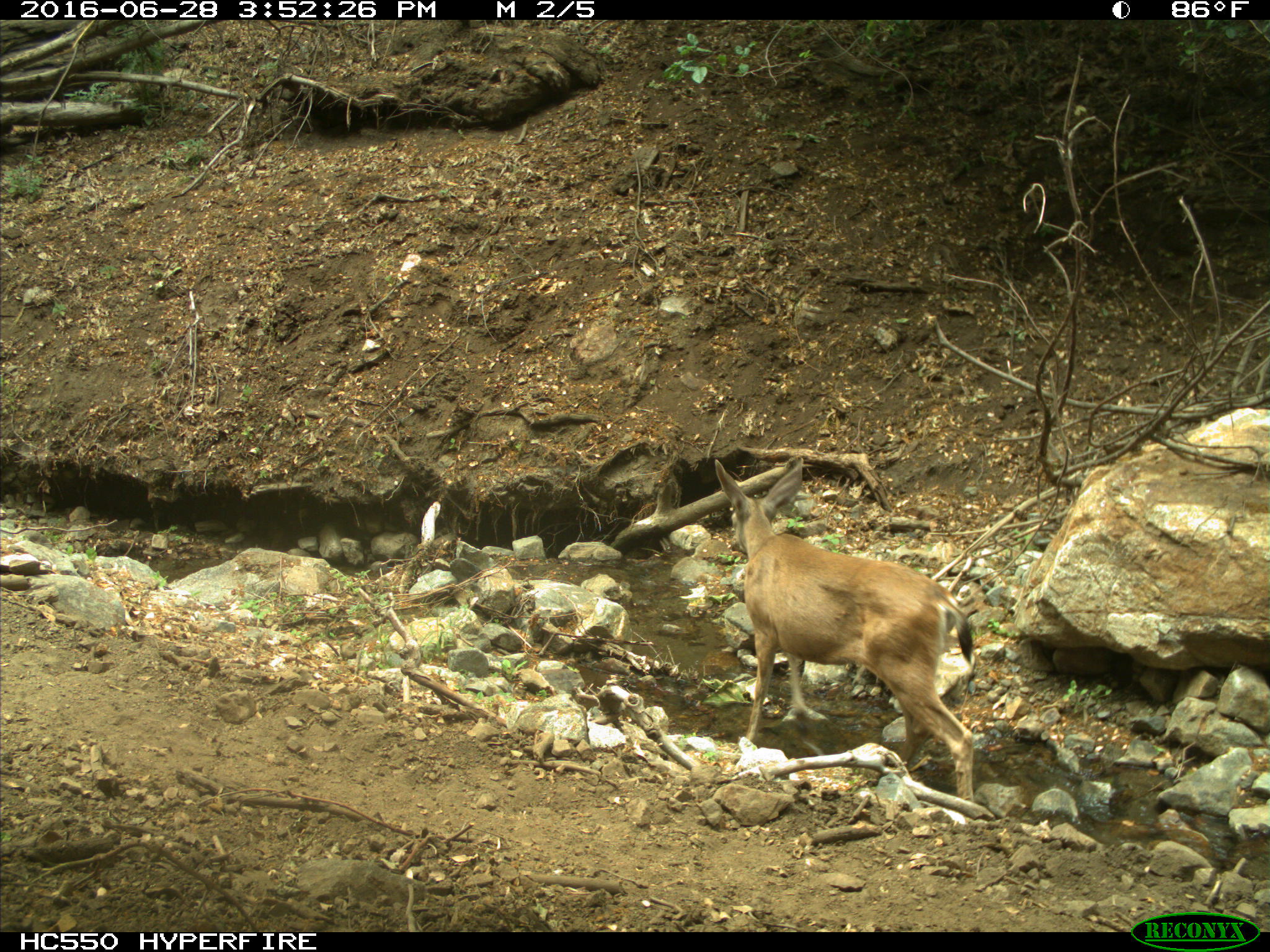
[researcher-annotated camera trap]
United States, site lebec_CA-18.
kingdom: Animalia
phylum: Chordata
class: Mammalia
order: Artiodactyla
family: Cervidae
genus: Odocoileus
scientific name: Odocoileus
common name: deer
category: unidentified deer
Unidentified deer (deer) (Odocoileus).